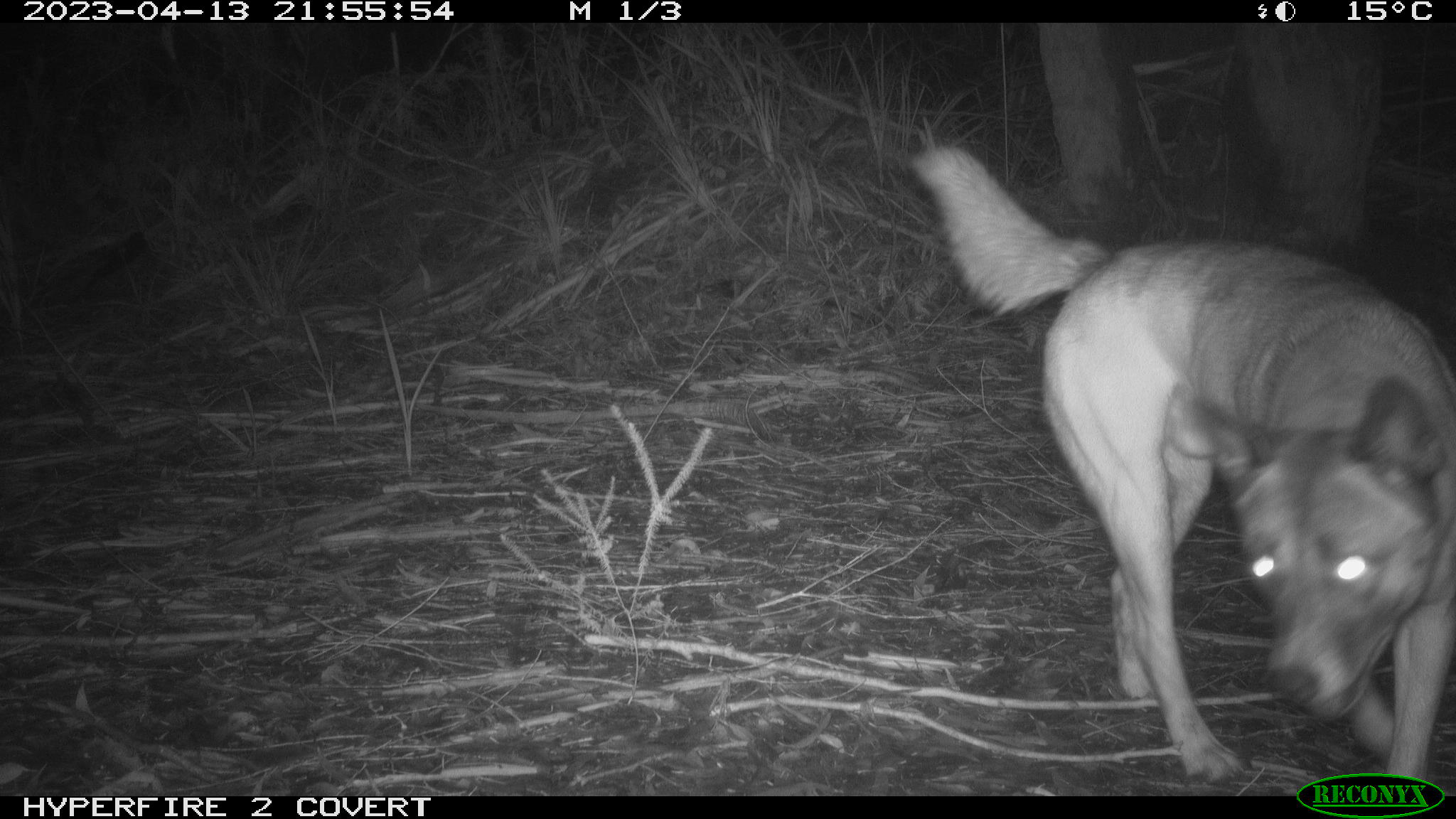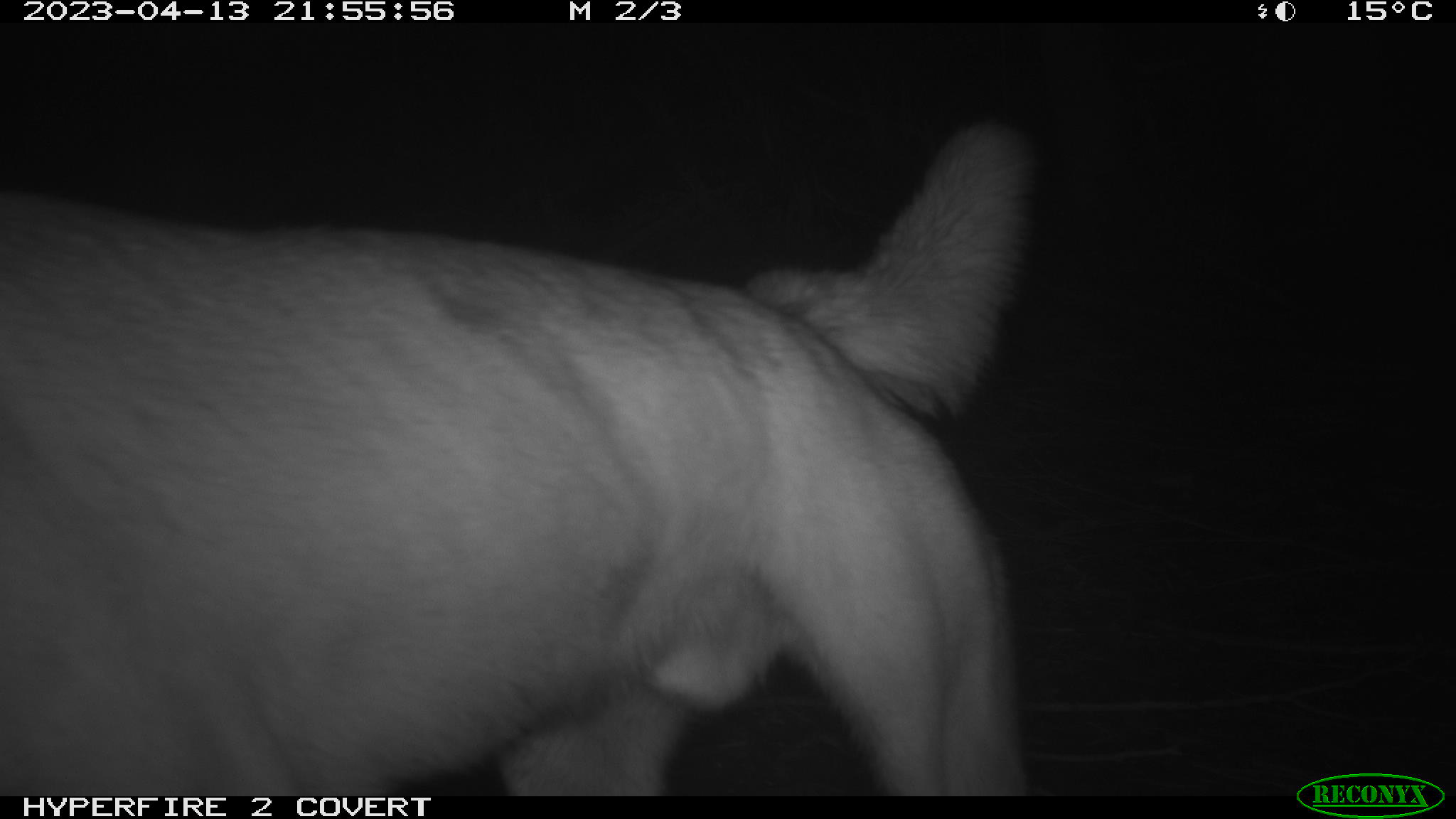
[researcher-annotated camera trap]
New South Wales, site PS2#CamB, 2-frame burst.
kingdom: Animalia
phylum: Chordata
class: Mammalia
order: Carnivora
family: Canidae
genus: Canis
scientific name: Canis familiaris dingo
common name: dingo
Dingo (Canis familiaris dingo).